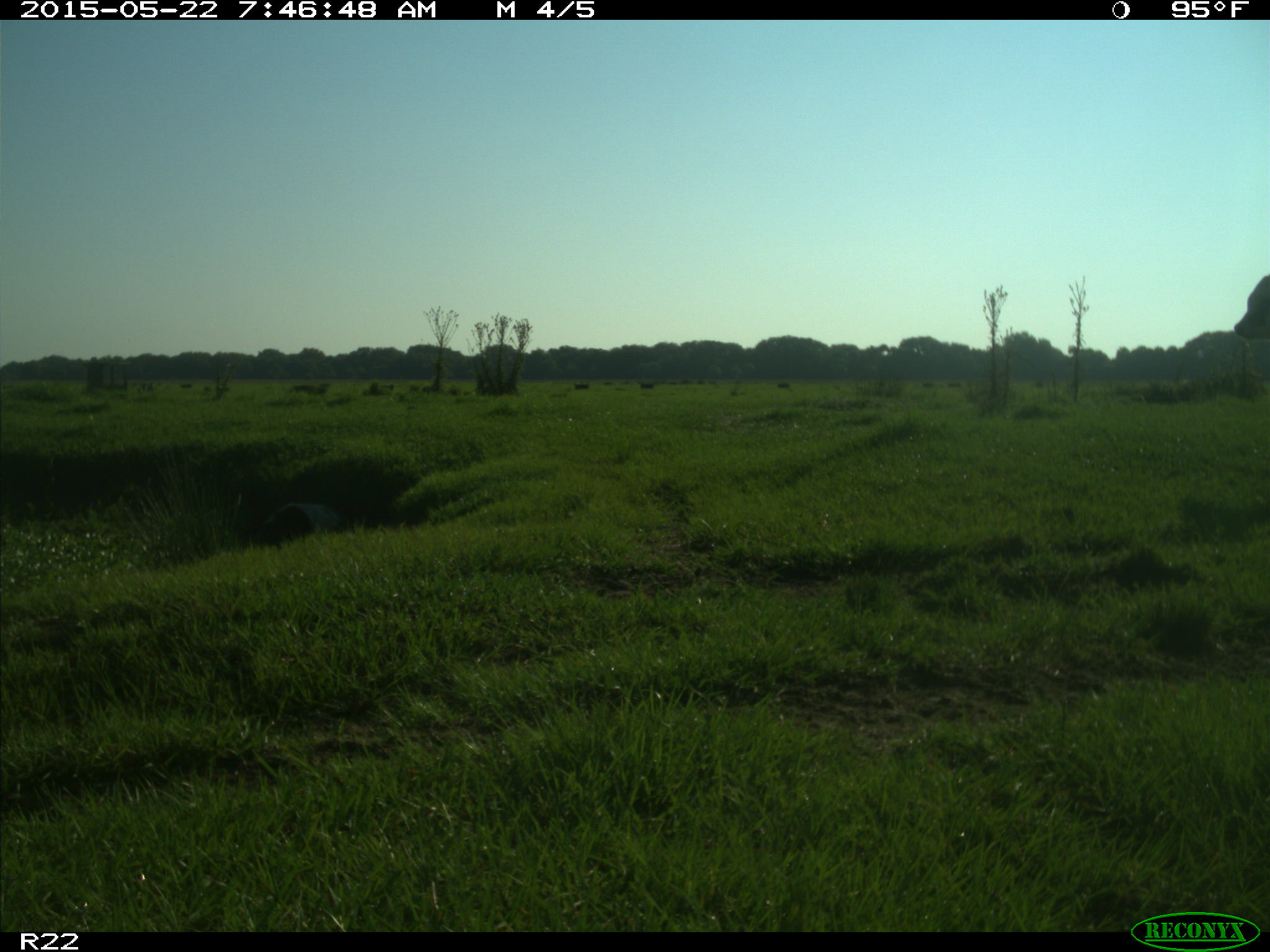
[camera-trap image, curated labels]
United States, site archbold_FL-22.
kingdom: Animalia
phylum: Chordata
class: Mammalia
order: Artiodactyla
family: Bovidae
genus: Bos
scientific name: Bos taurus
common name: domestic cow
Bos taurus (domestic cow).